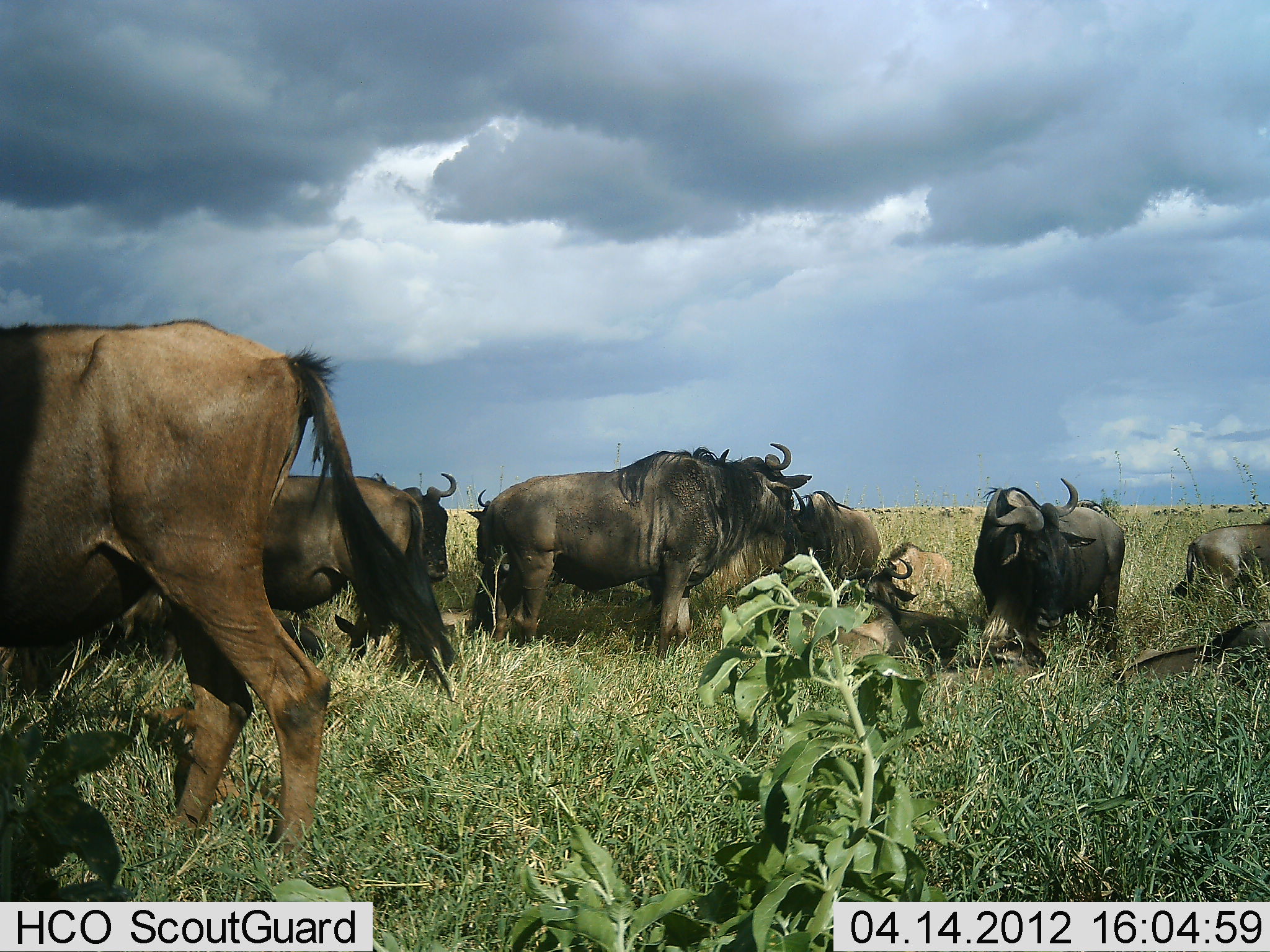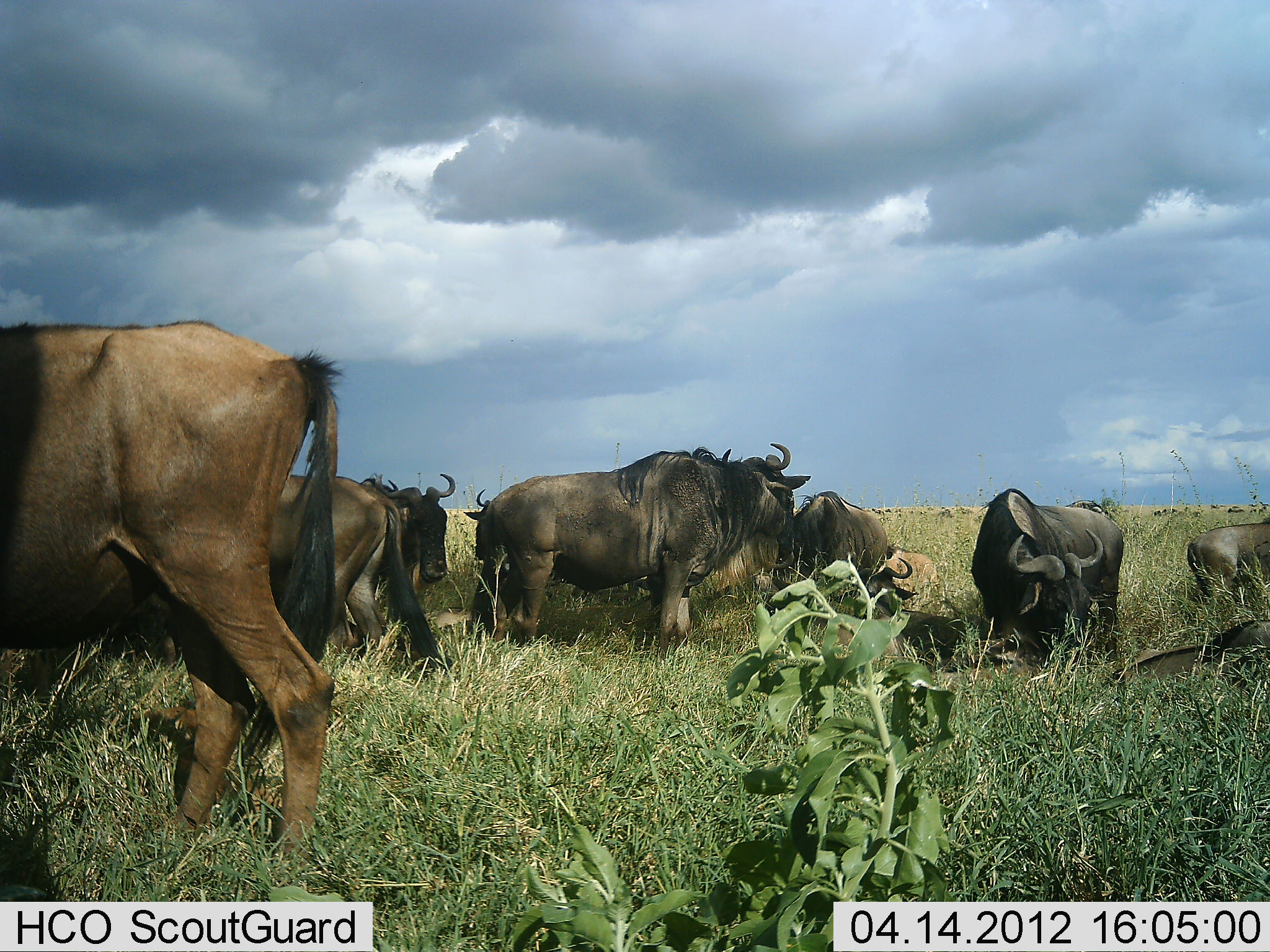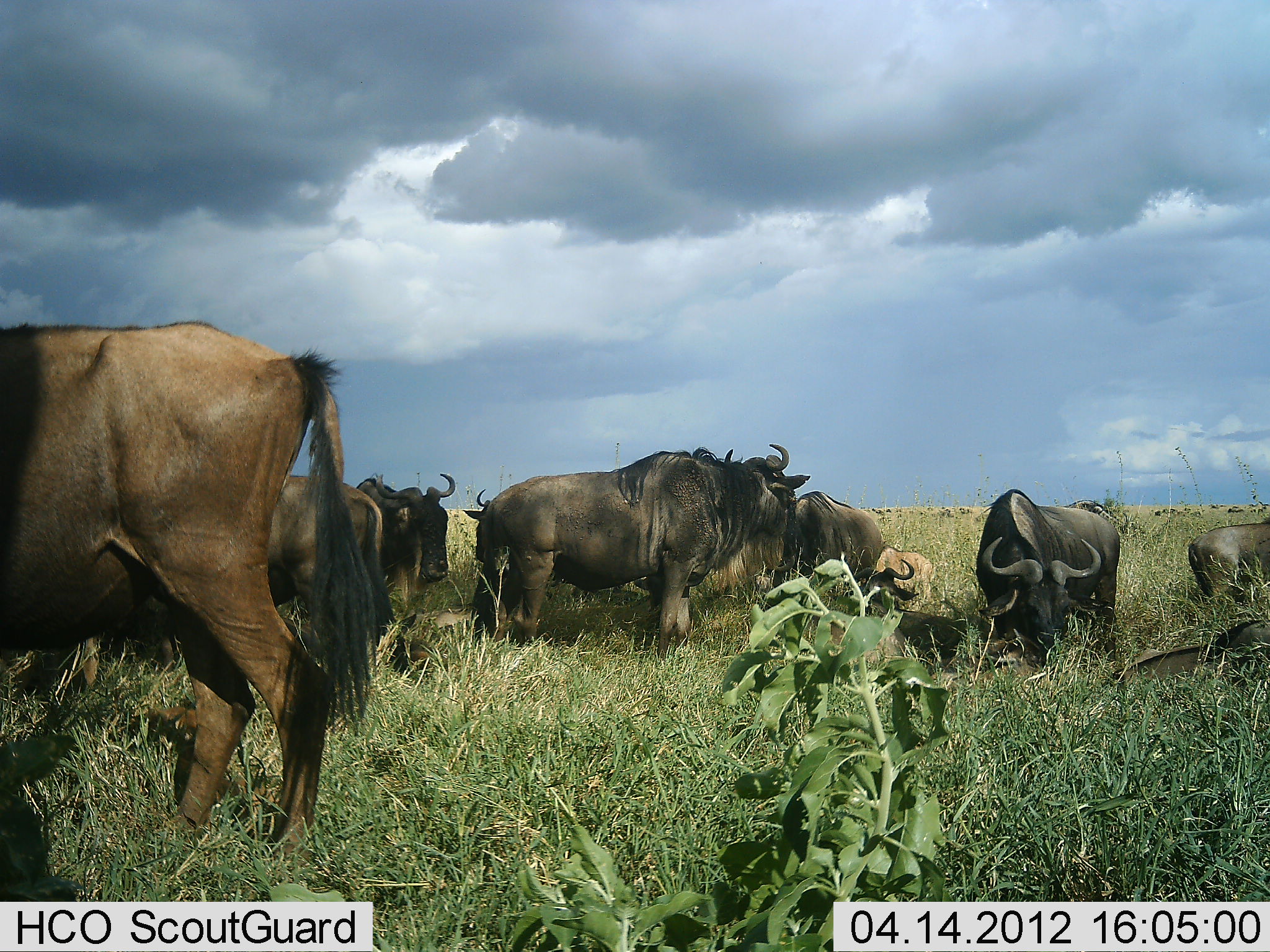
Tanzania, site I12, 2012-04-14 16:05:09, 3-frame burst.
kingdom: Animalia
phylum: Chordata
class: Mammalia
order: Artiodactyla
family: Bovidae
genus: Connochaetes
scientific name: Connochaetes taurinus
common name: blue wildebeest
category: wildebeest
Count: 9.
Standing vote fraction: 79%.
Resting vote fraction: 62%.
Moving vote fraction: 14%.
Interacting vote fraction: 3%.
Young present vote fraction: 34%.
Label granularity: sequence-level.